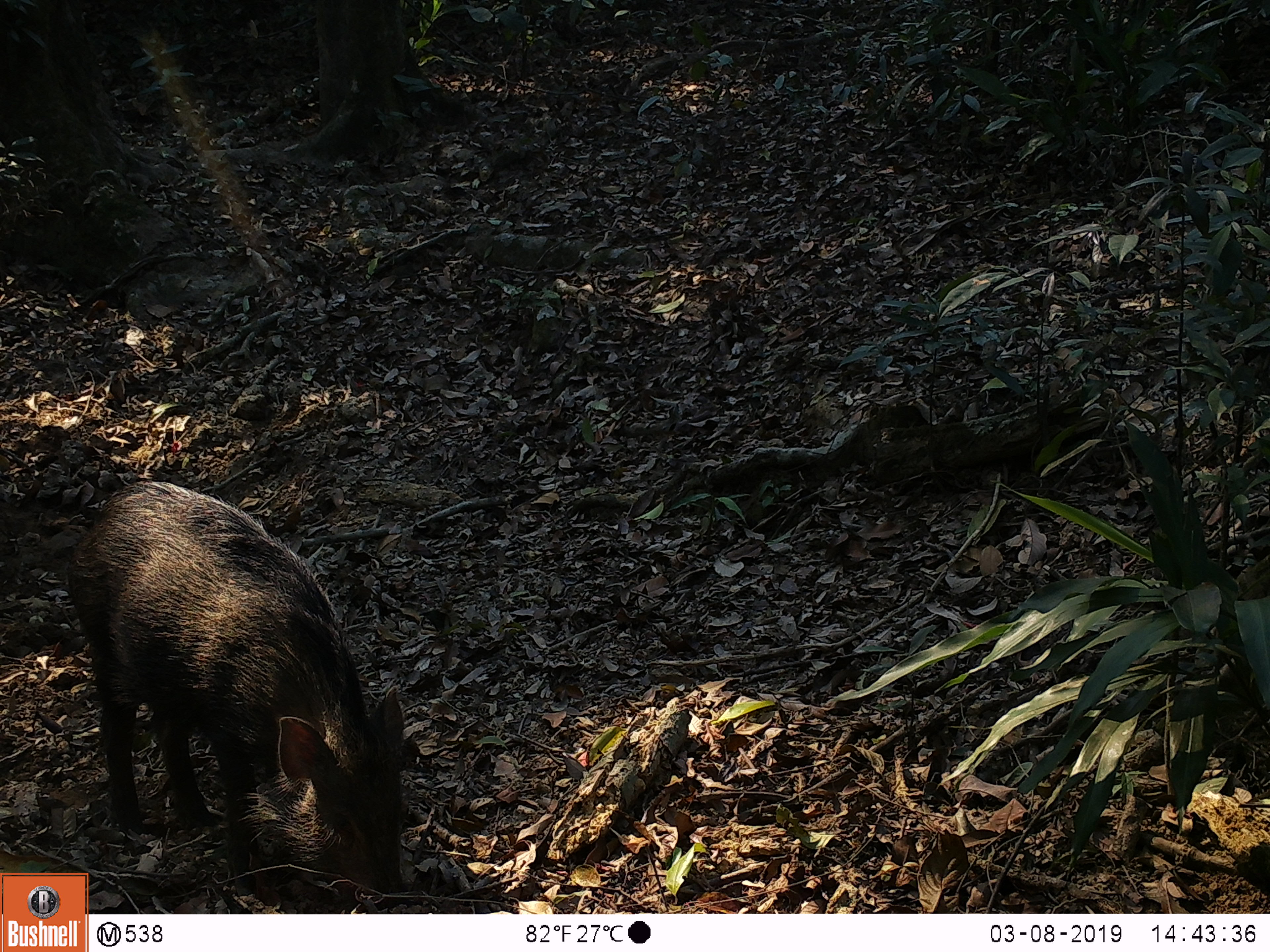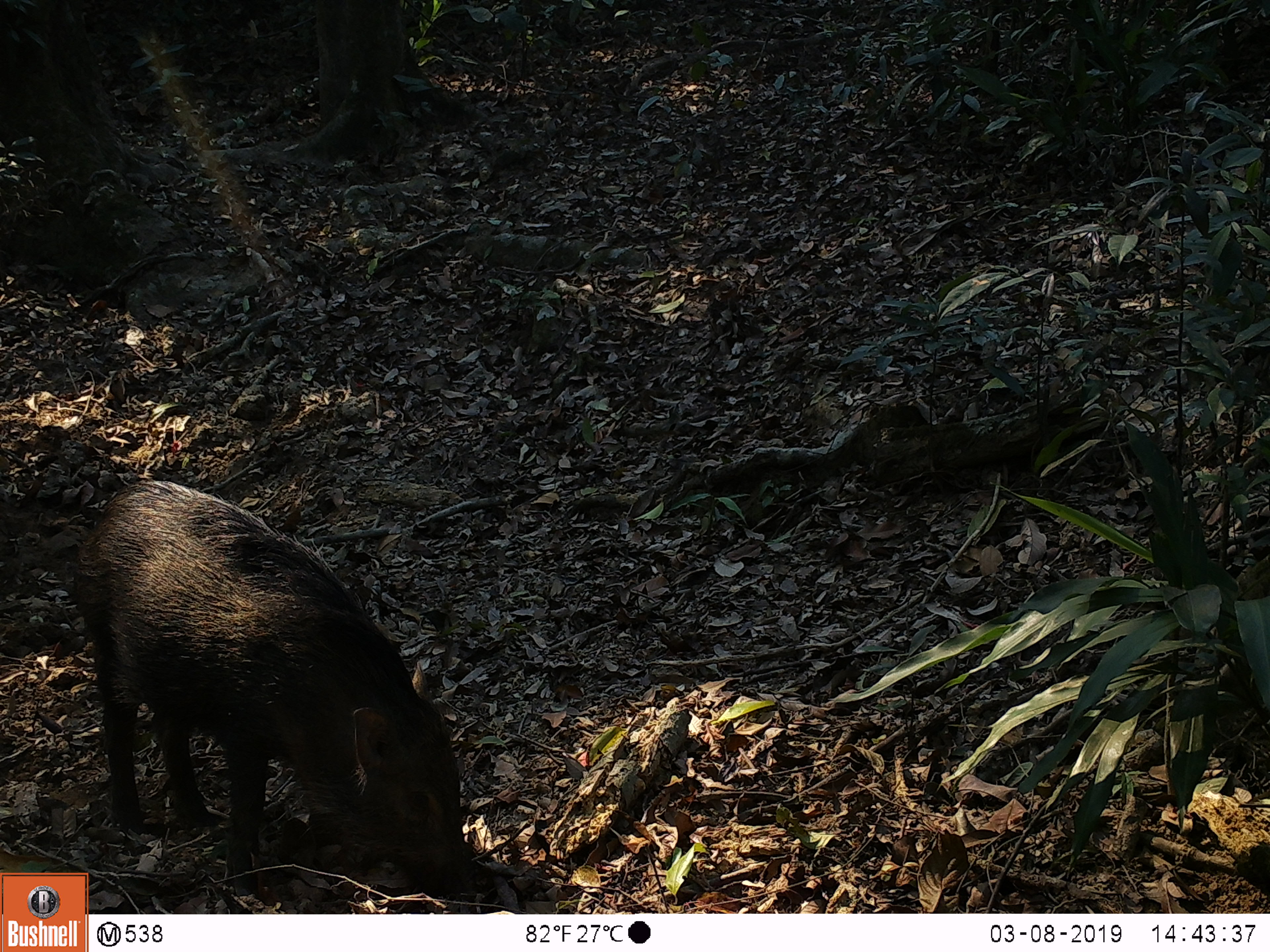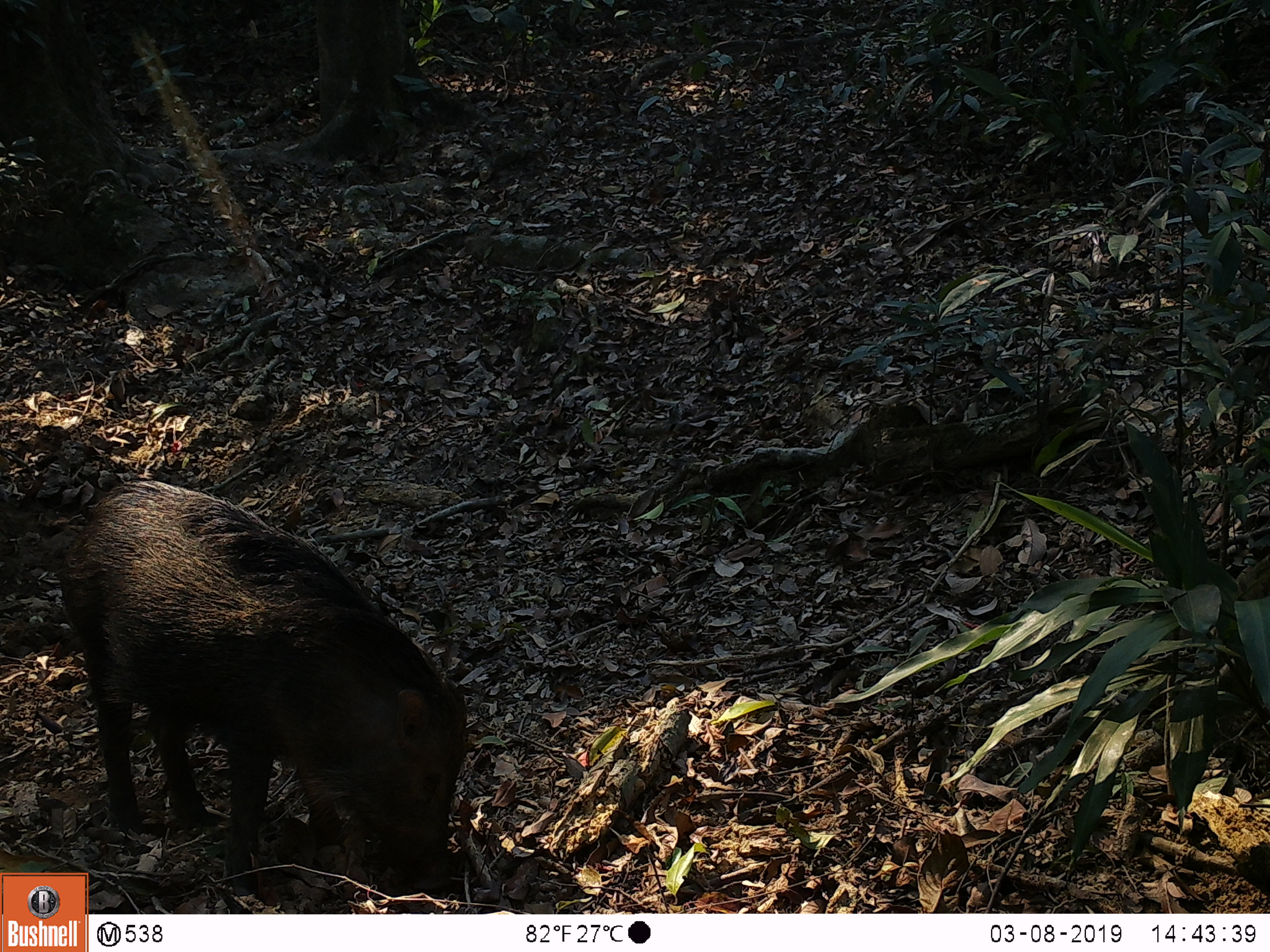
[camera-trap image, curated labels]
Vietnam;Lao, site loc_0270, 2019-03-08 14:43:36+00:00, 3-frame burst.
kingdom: Animalia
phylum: Chordata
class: Mammalia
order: Artiodactyla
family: Suidae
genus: Sus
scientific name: Sus scrofa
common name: eurasian wild pig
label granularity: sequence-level